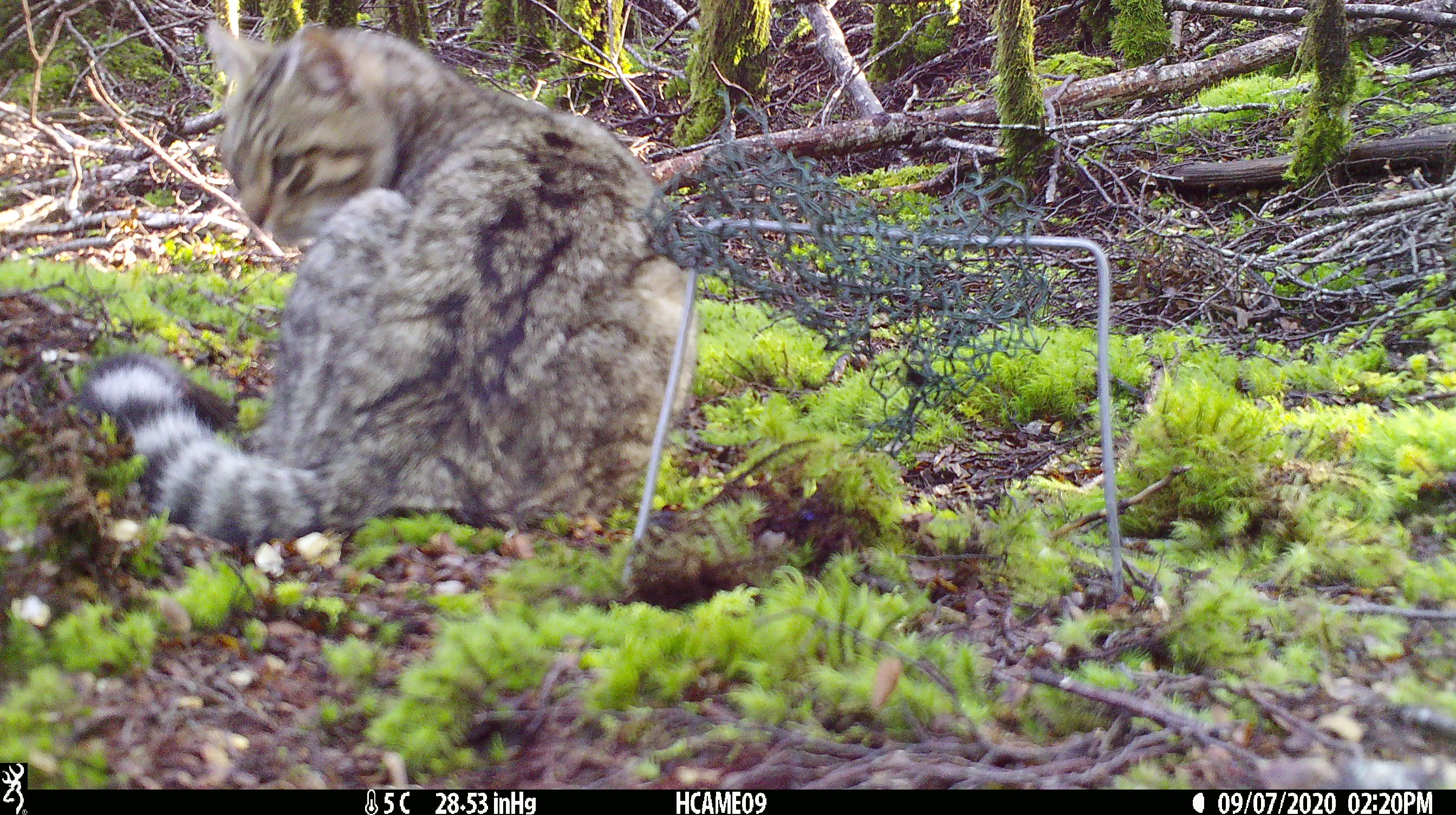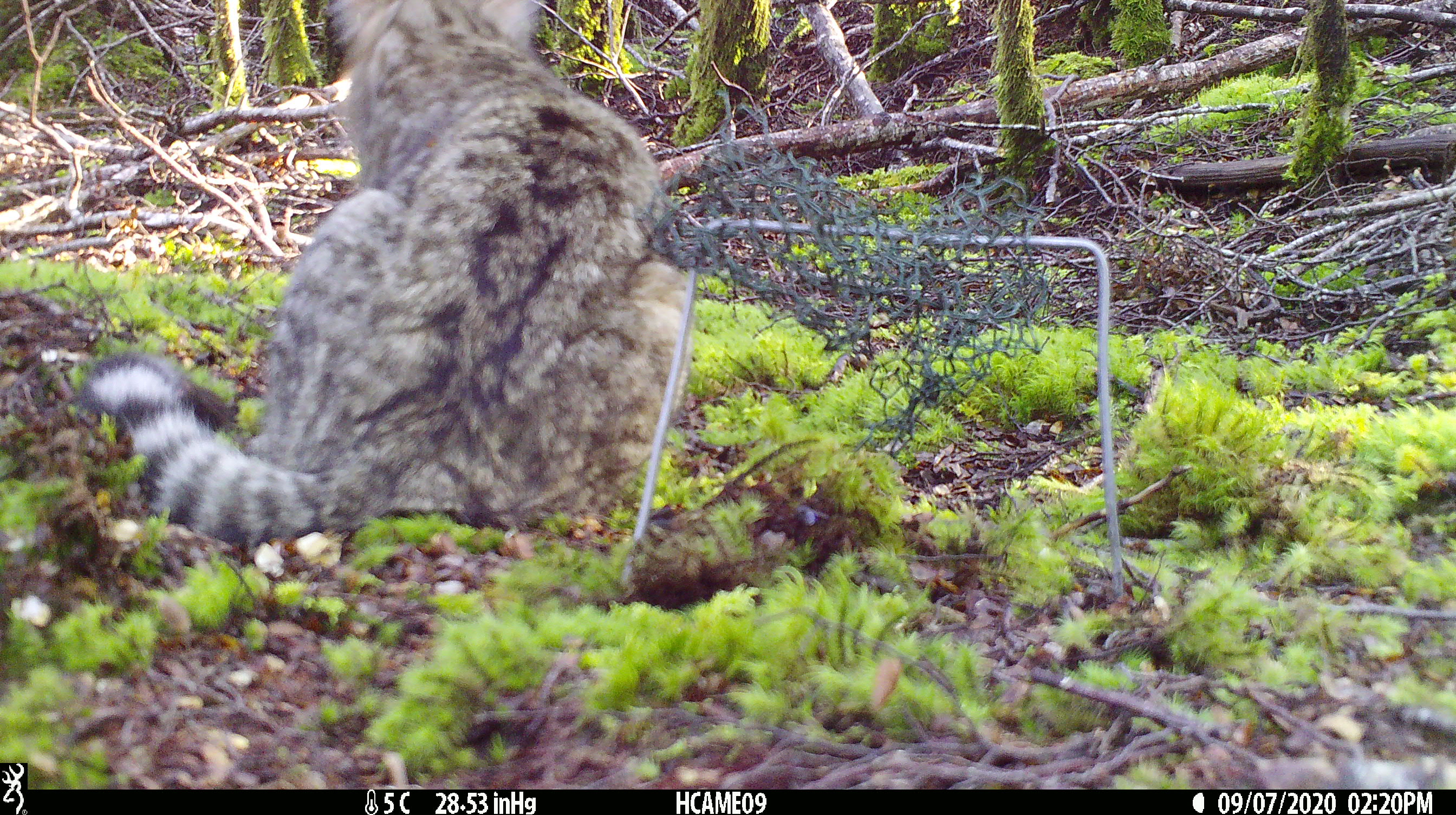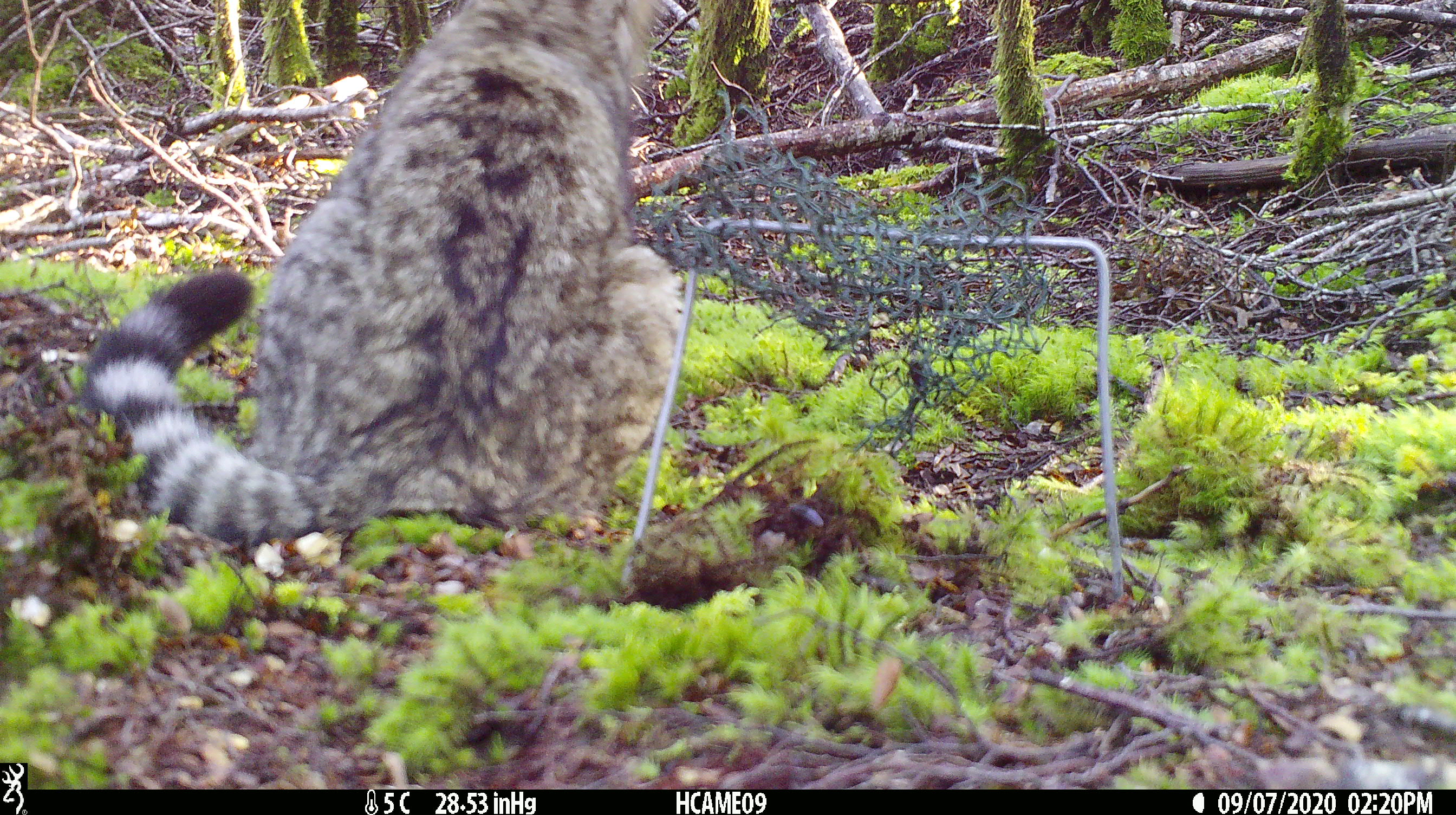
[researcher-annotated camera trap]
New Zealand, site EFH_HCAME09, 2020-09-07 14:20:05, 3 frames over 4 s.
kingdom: Animalia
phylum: Chordata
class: Mammalia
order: Carnivora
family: Felidae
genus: Felis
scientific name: Felis catus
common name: domestic cat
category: cat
Cat (domestic cat) (Felis catus).